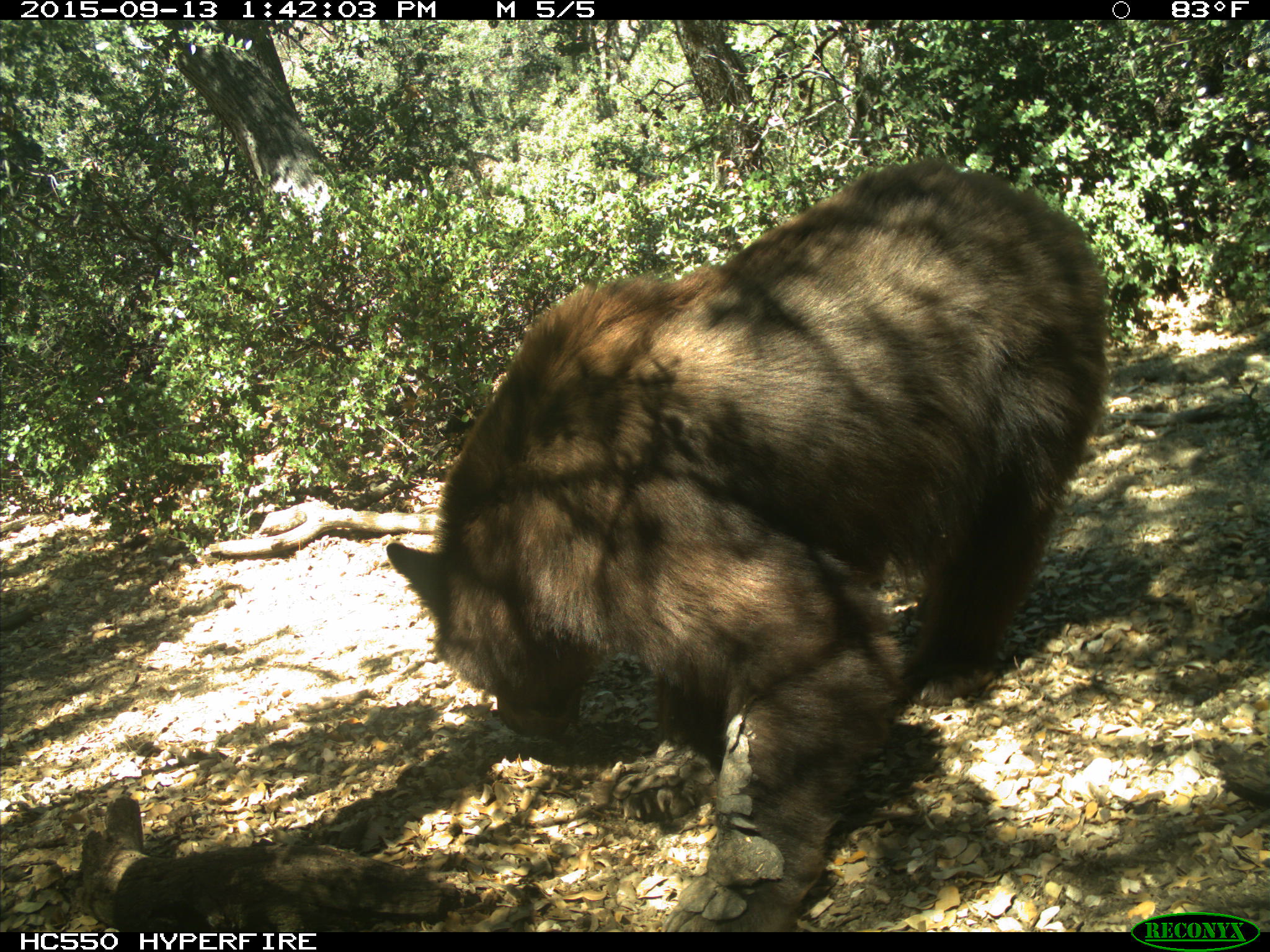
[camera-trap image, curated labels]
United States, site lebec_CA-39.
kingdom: Animalia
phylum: Chordata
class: Mammalia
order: Carnivora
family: Ursidae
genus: Ursus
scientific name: Ursus americanus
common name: american black bear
Ursus americanus (american black bear).